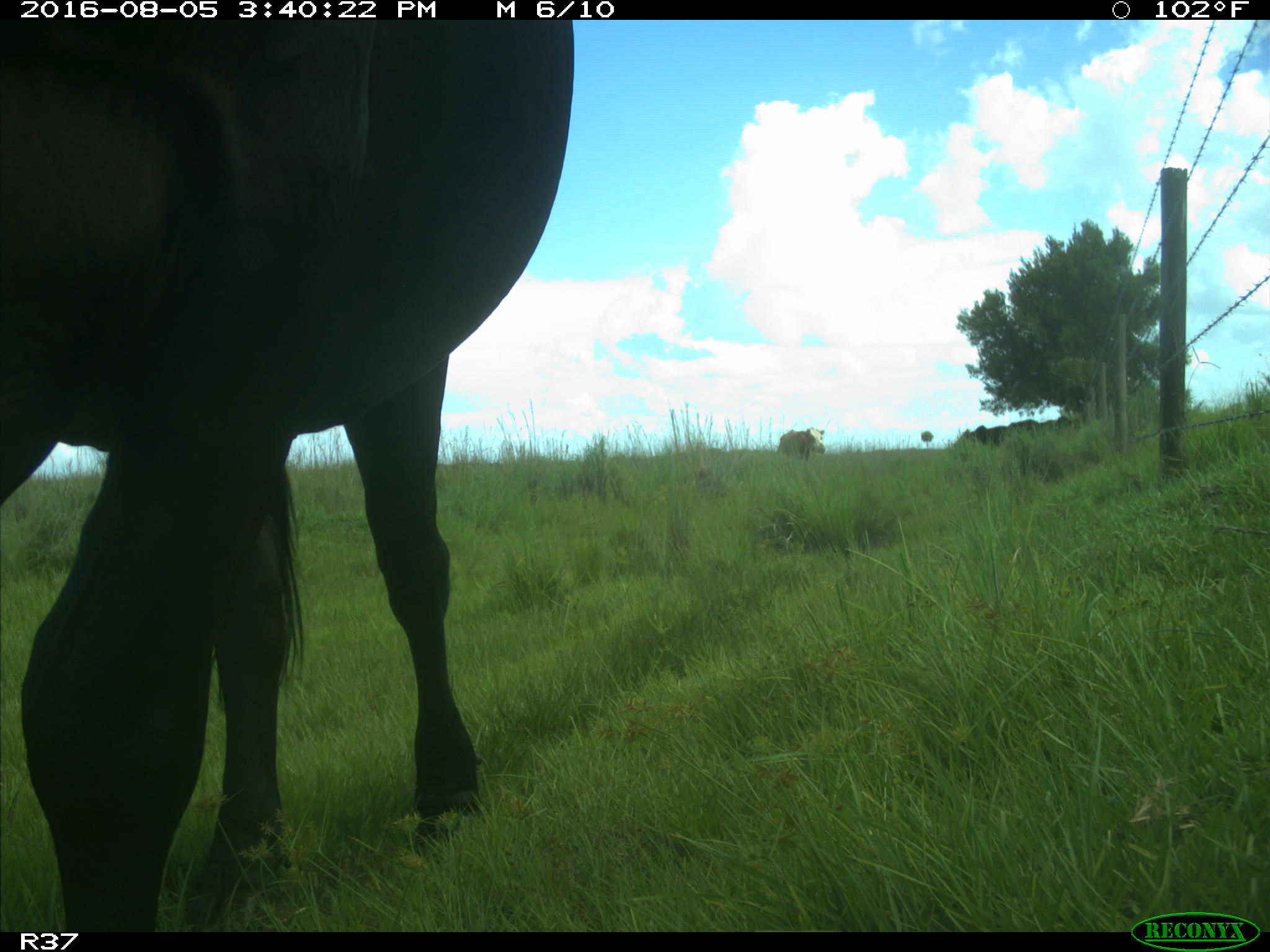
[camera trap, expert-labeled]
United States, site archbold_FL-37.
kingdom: Animalia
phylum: Chordata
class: Mammalia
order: Artiodactyla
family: Bovidae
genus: Bos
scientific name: Bos taurus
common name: domestic cow